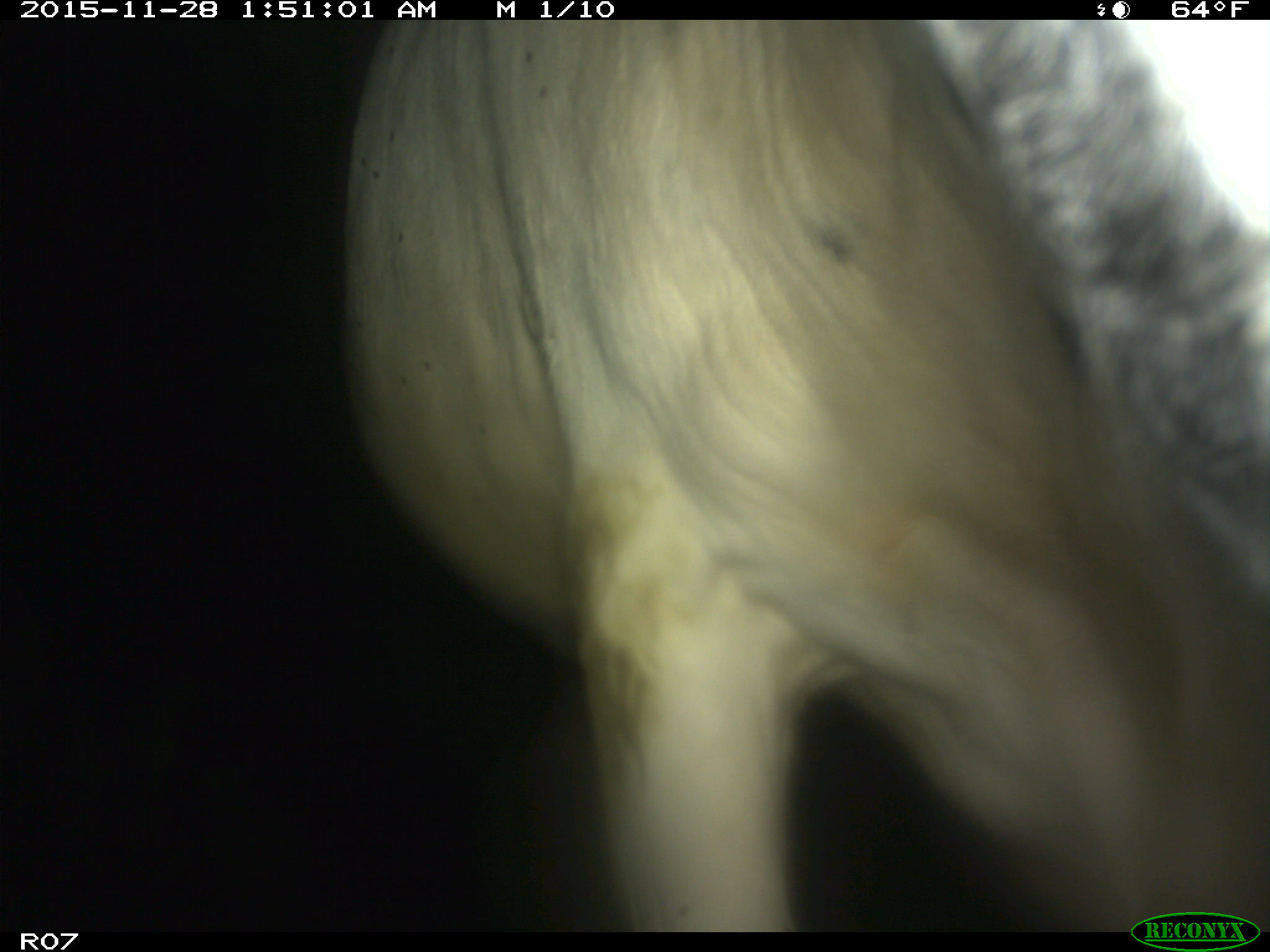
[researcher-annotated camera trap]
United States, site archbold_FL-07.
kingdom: Animalia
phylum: Chordata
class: Mammalia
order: Artiodactyla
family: Bovidae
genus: Bos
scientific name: Bos taurus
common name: domestic cow